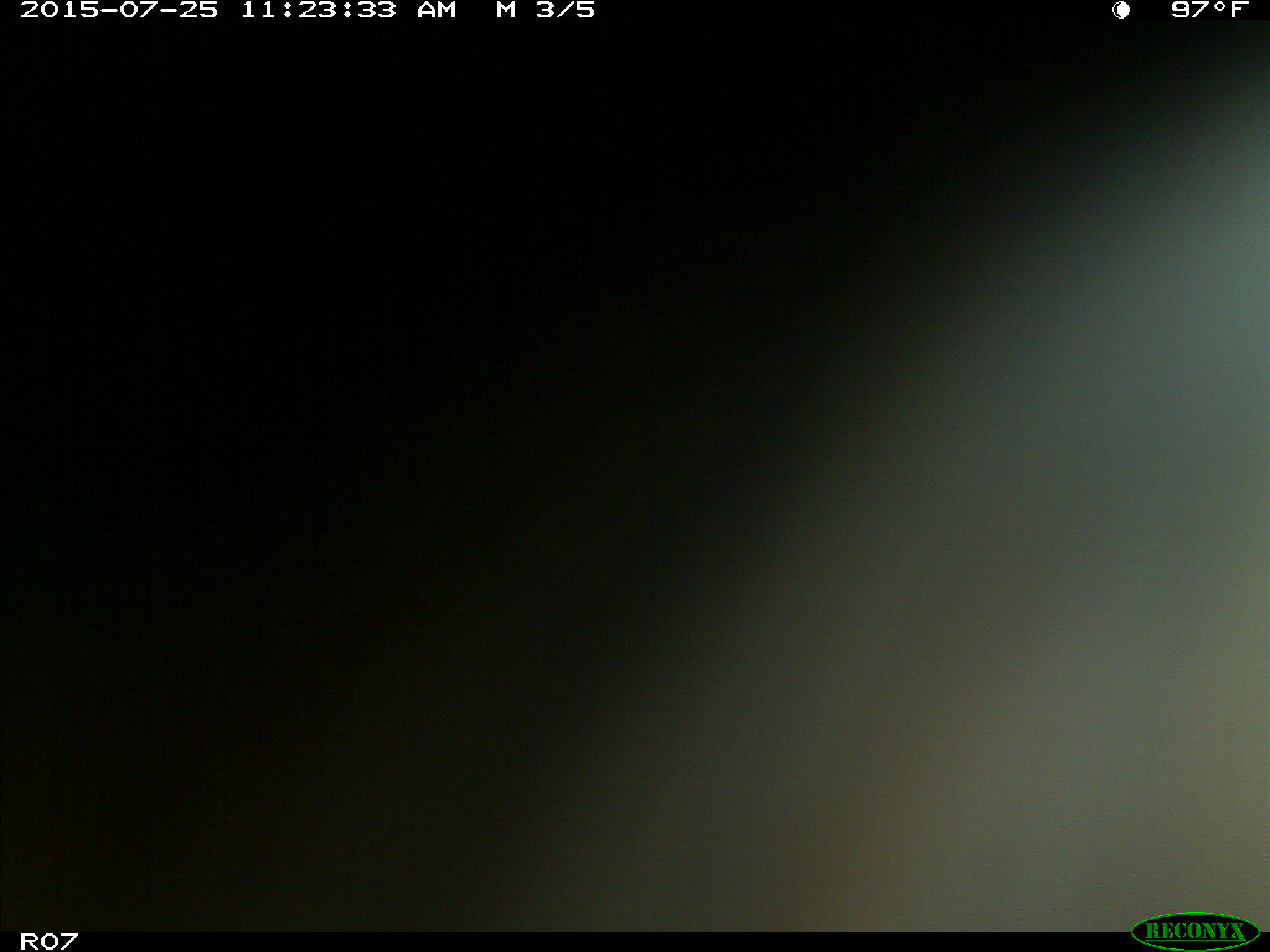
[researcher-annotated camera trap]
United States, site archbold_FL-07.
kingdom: Animalia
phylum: Chordata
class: Mammalia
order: Artiodactyla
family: Bovidae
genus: Bos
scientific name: Bos taurus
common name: domestic cow